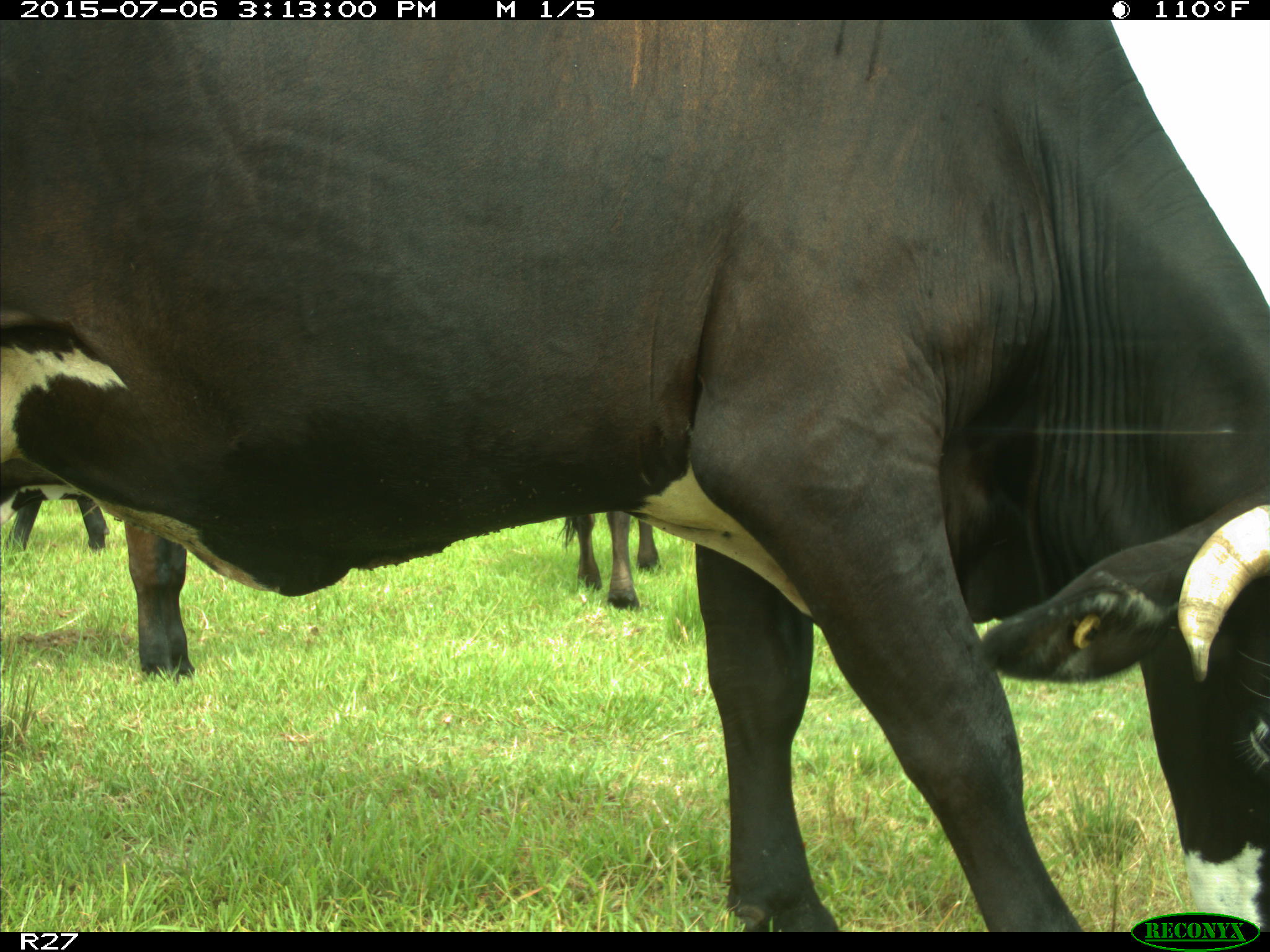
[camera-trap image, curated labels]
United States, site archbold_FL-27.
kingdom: Animalia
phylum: Chordata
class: Mammalia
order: Artiodactyla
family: Bovidae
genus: Bos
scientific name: Bos taurus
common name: domestic cow